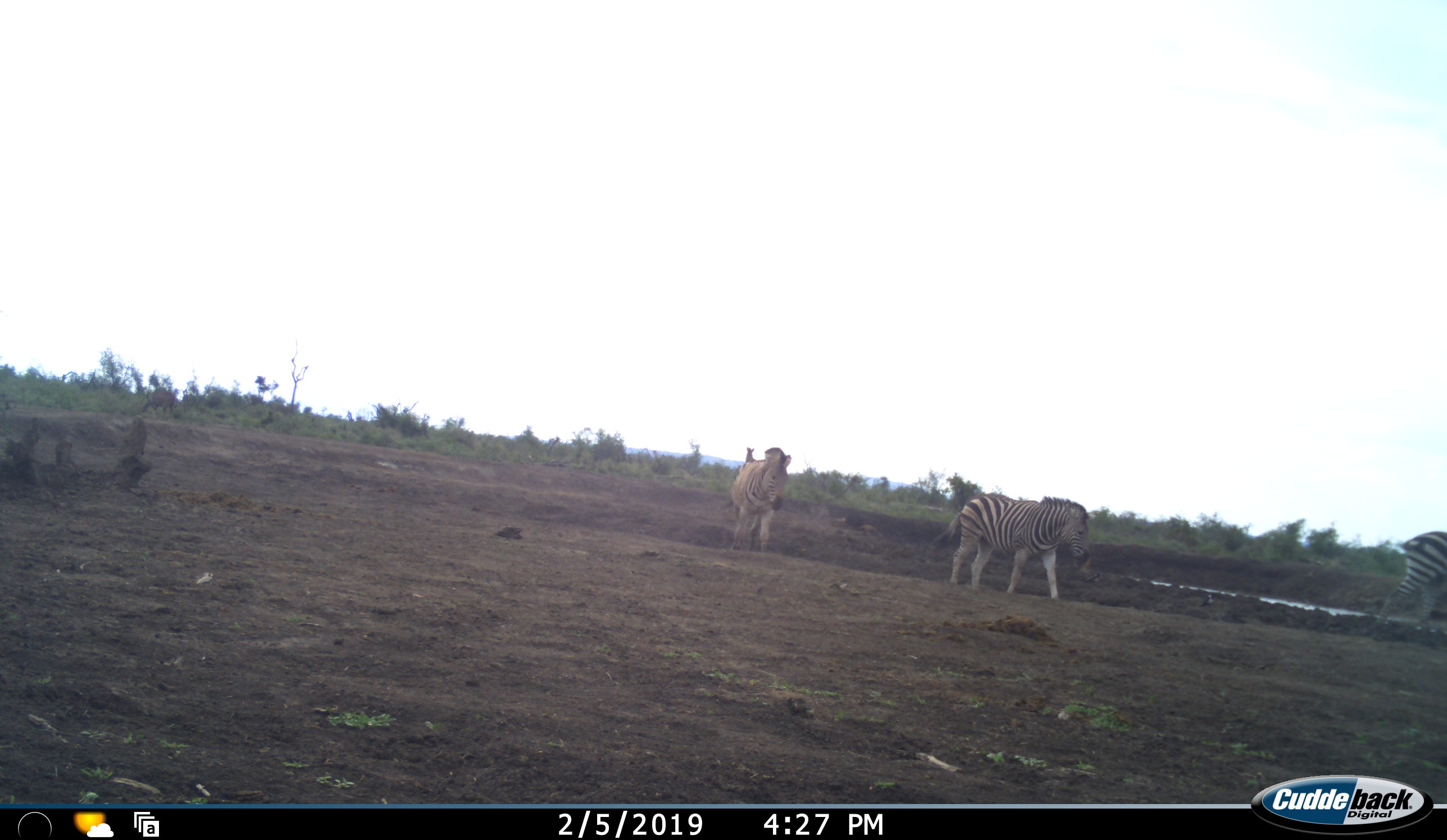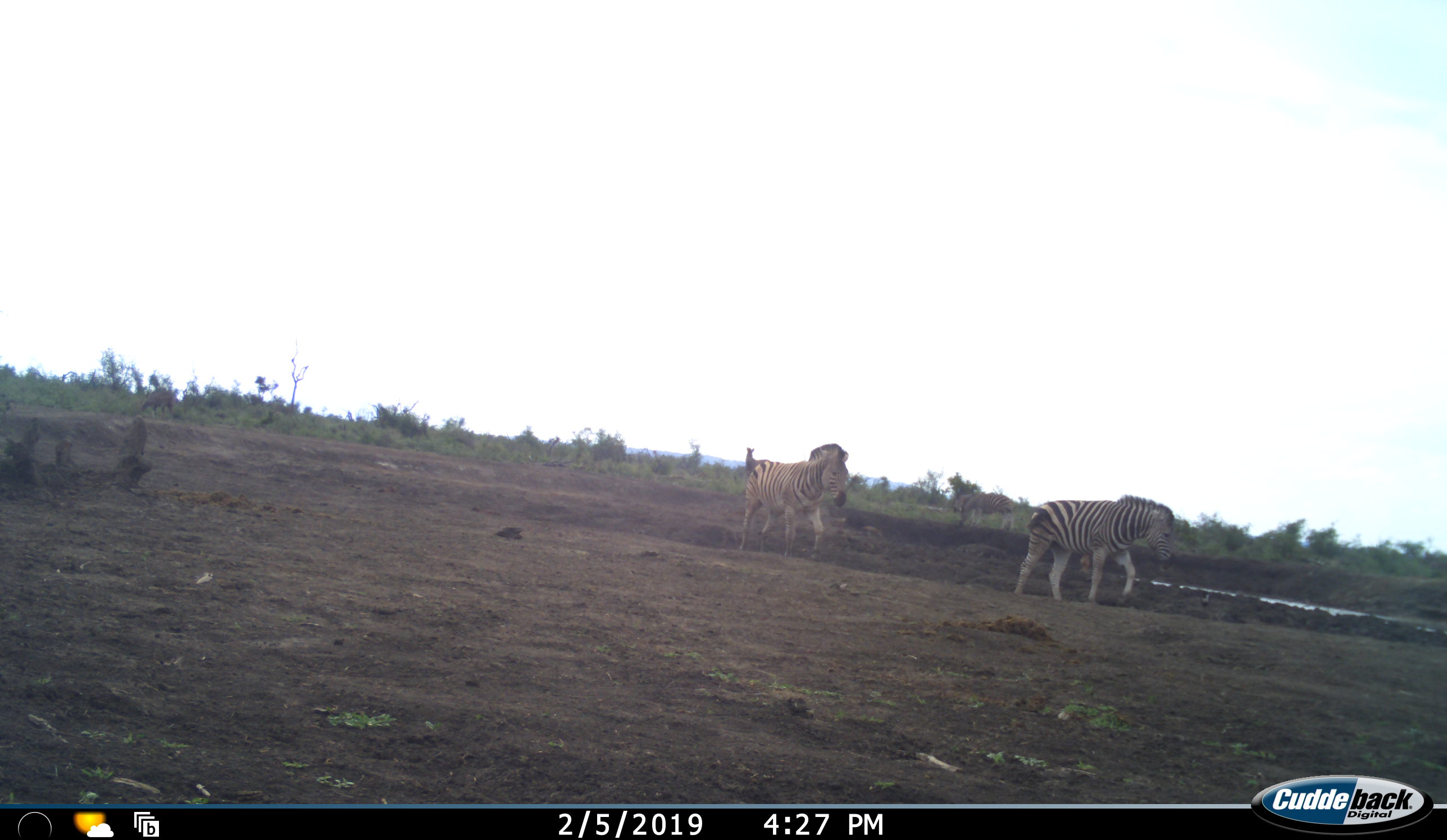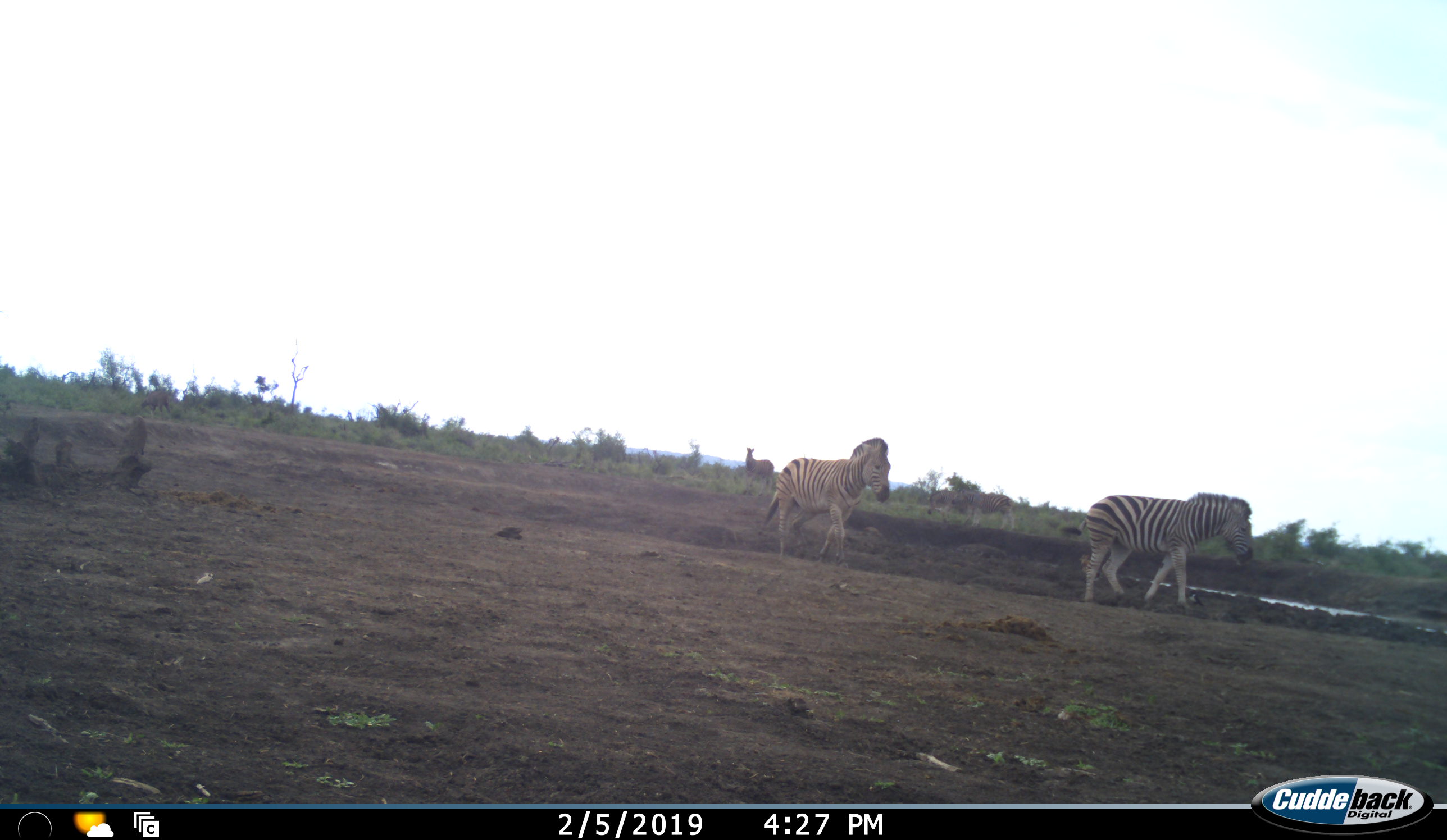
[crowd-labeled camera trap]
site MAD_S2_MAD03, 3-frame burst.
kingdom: Animalia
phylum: Chordata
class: Mammalia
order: Perissodactyla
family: Equidae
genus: Equus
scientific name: Equus quagga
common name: plains zebra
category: zebraplains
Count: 5.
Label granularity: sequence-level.